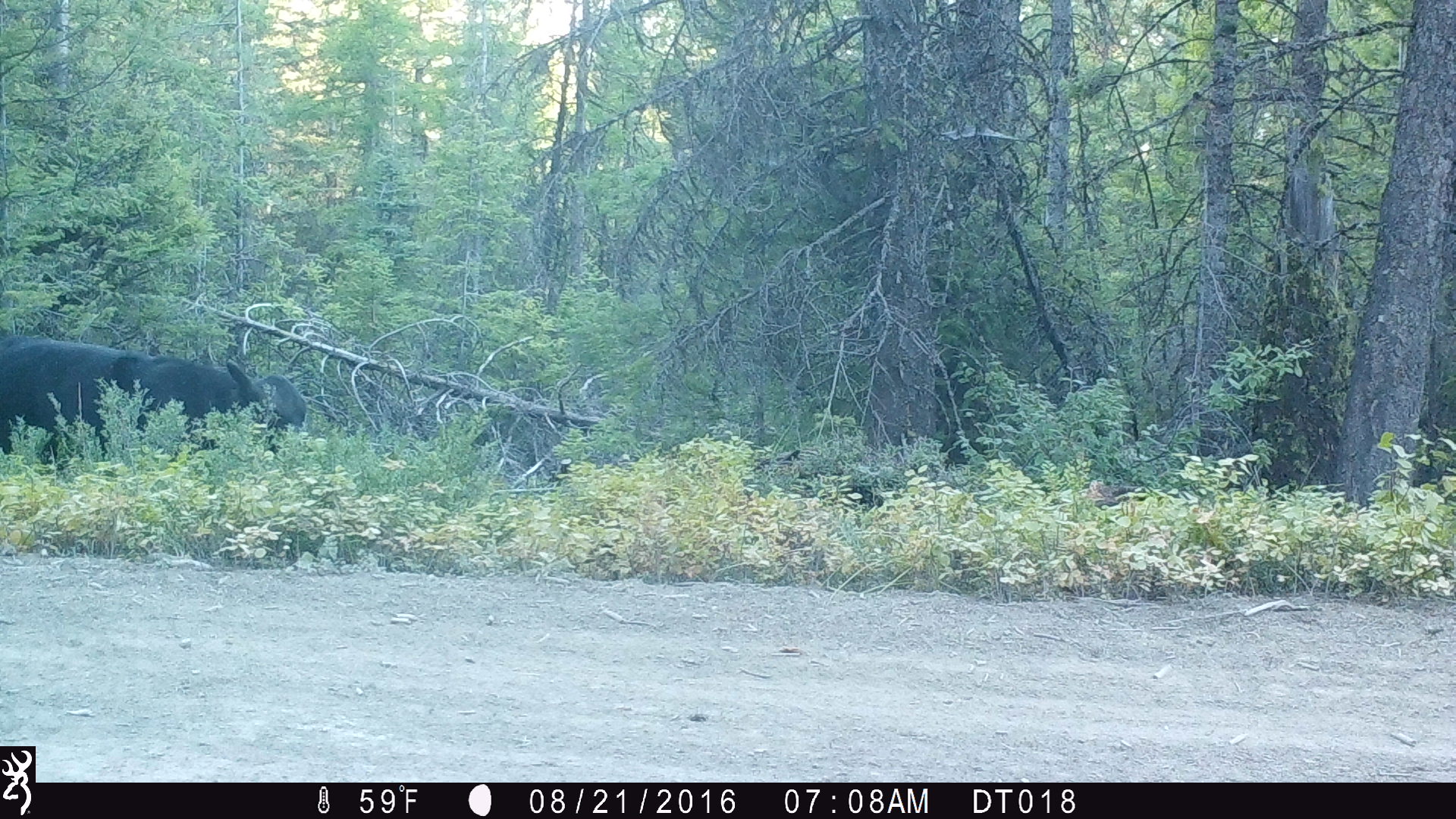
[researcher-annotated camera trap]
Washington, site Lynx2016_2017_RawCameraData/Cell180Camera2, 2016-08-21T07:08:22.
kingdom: Animalia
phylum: Chordata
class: Mammalia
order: Artiodactyla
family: Bovidae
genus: Bos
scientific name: Bos taurus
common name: domestic cattle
Domestic cattle (Bos taurus). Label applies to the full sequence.